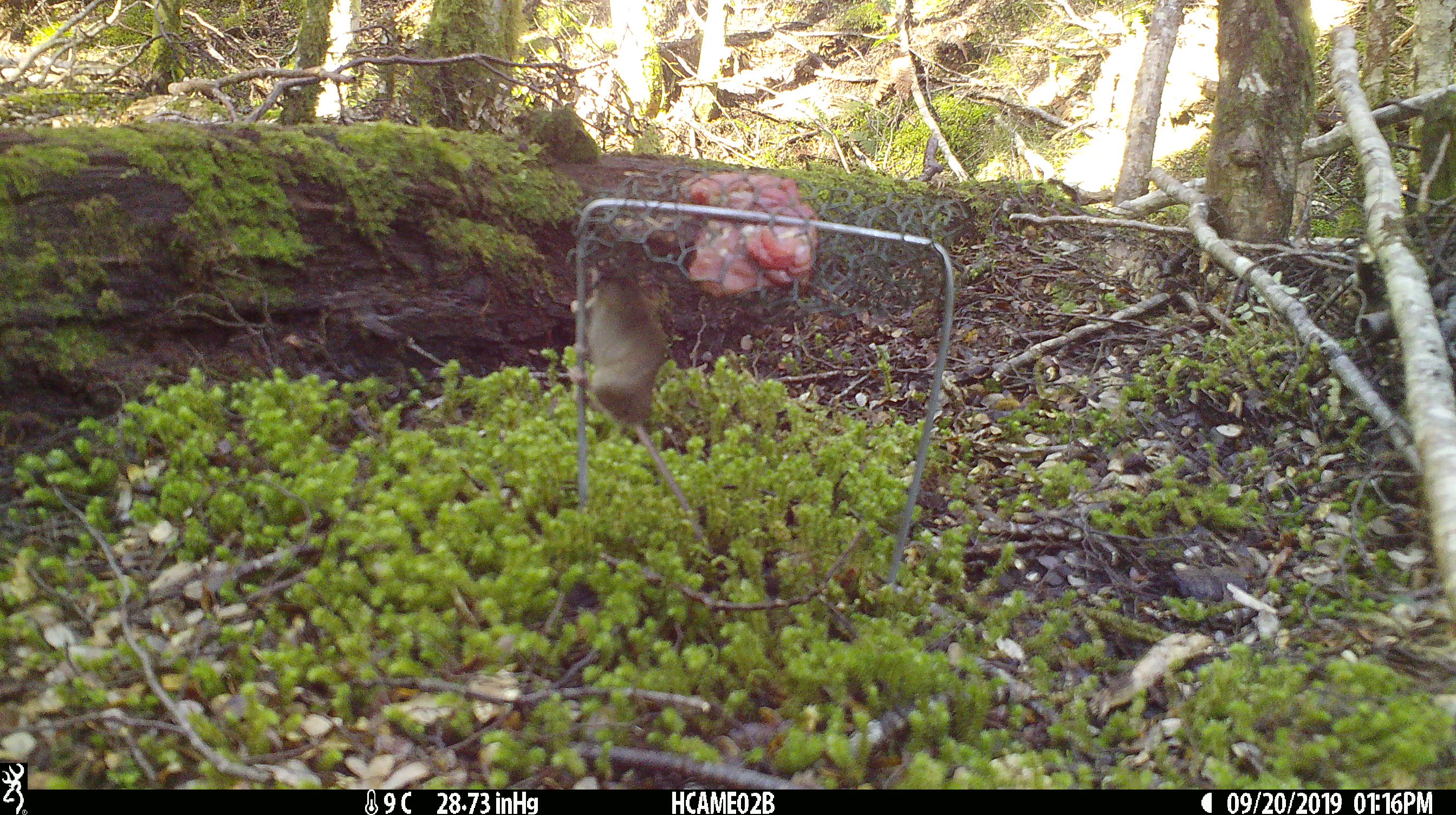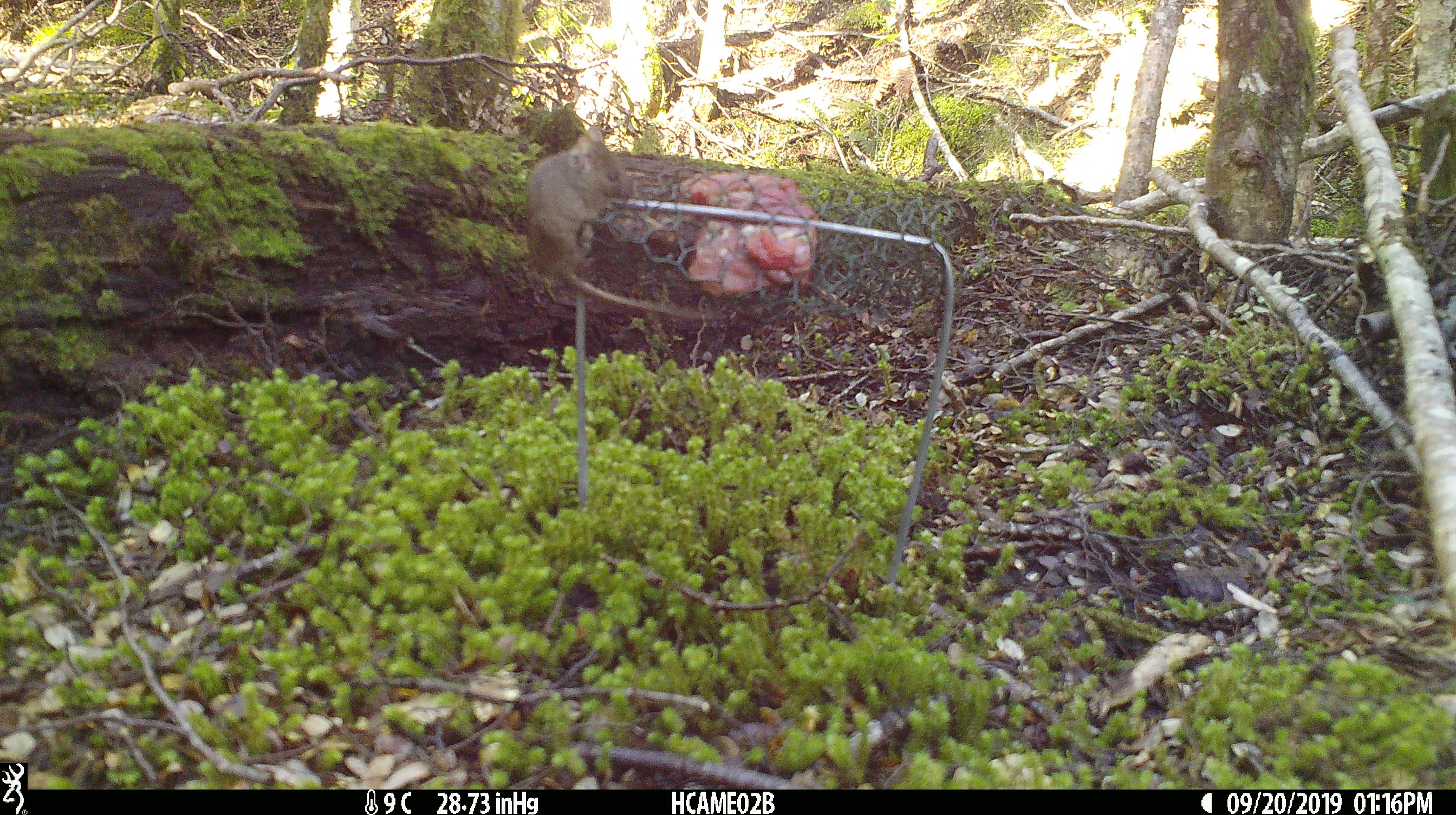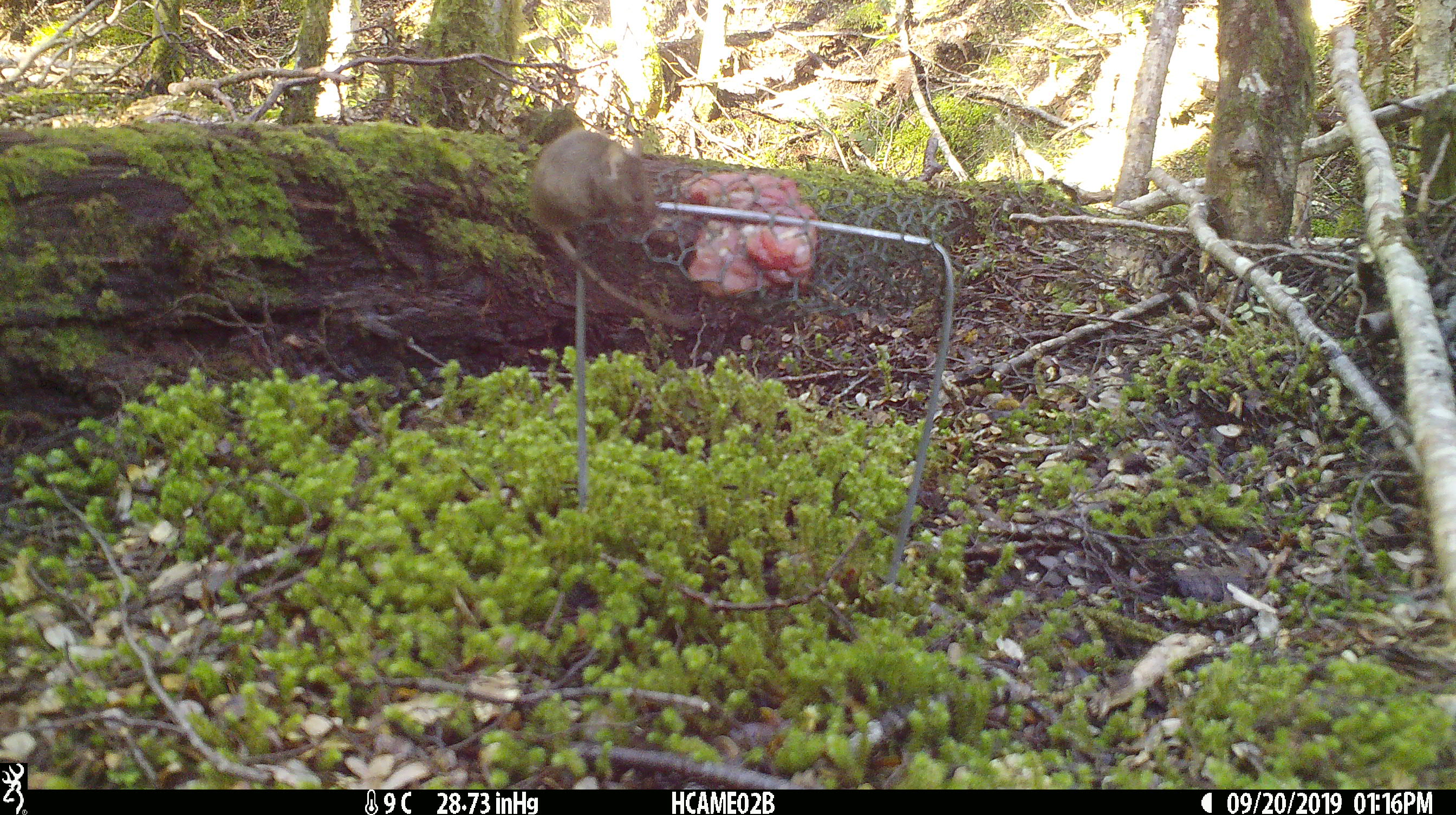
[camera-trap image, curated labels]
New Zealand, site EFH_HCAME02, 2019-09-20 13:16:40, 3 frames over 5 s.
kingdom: Animalia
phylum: Chordata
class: Mammalia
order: Rodentia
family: Muridae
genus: Mus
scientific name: Mus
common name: mouse